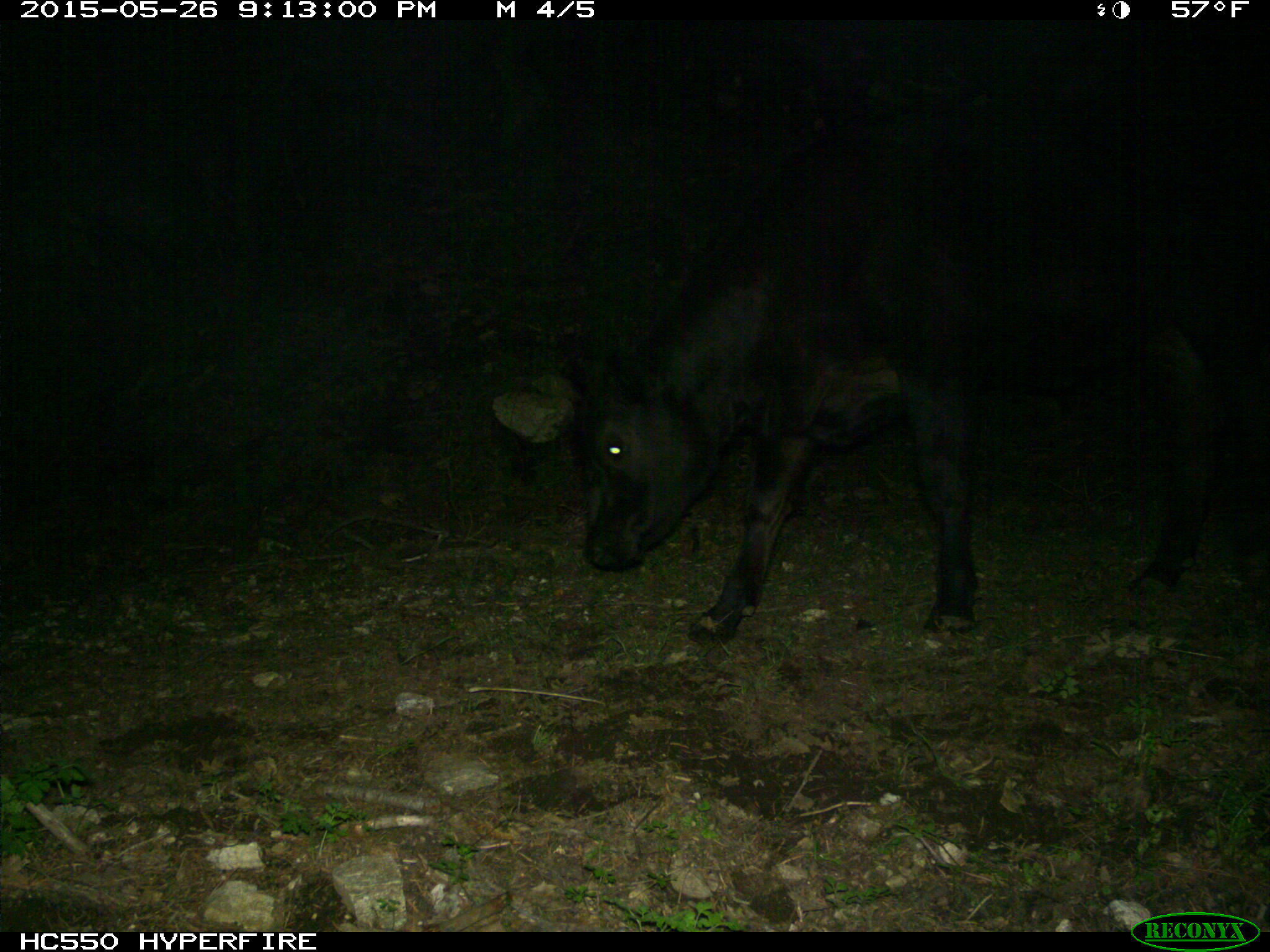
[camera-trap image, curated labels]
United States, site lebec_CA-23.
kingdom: Animalia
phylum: Chordata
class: Mammalia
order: Artiodactyla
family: Bovidae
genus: Bos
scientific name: Bos taurus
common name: domestic cow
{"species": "Bos taurus (domestic cow)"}